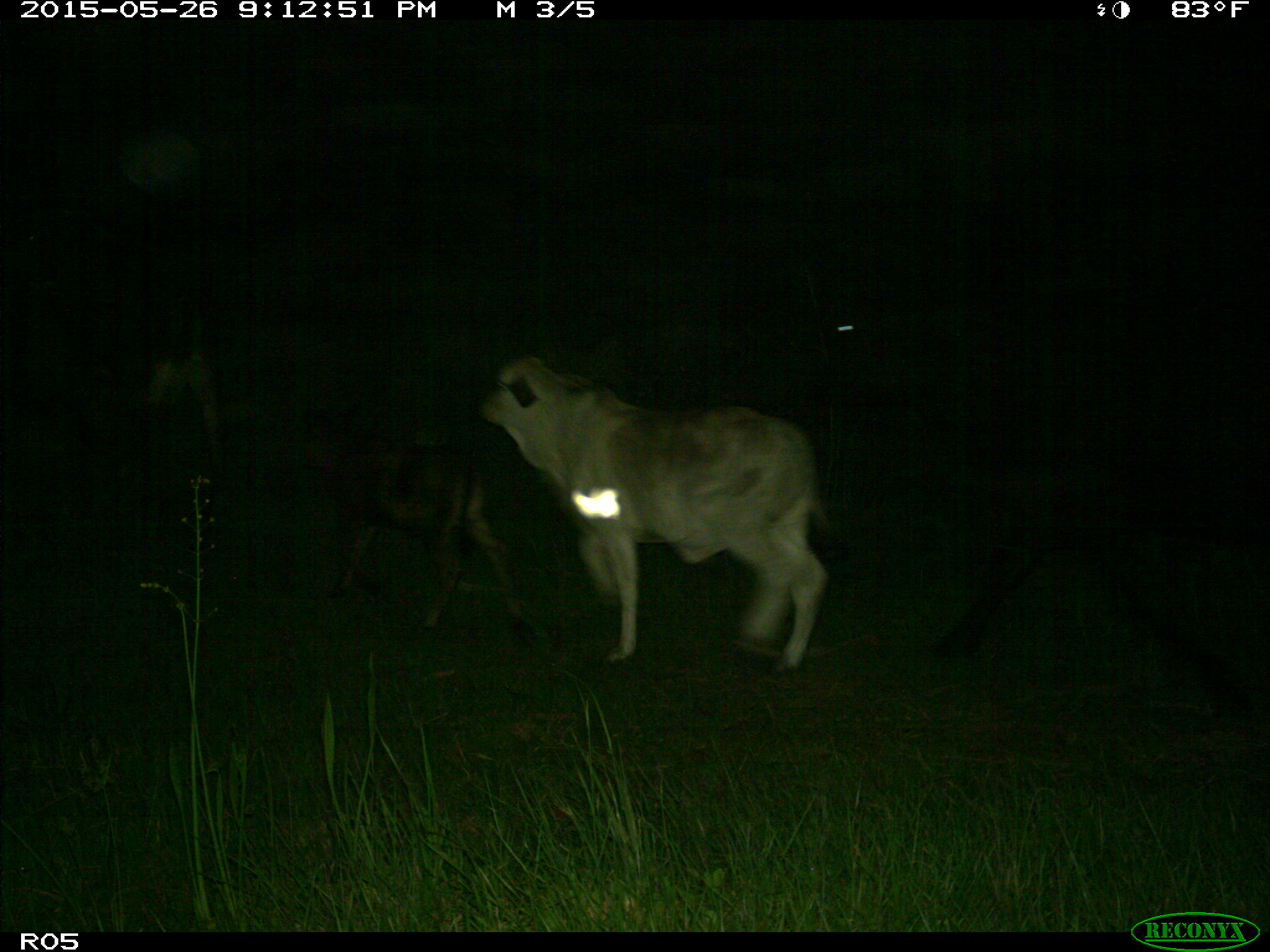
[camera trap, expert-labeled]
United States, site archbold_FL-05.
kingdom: Animalia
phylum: Chordata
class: Mammalia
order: Artiodactyla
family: Bovidae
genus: Bos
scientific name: Bos taurus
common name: domestic cow